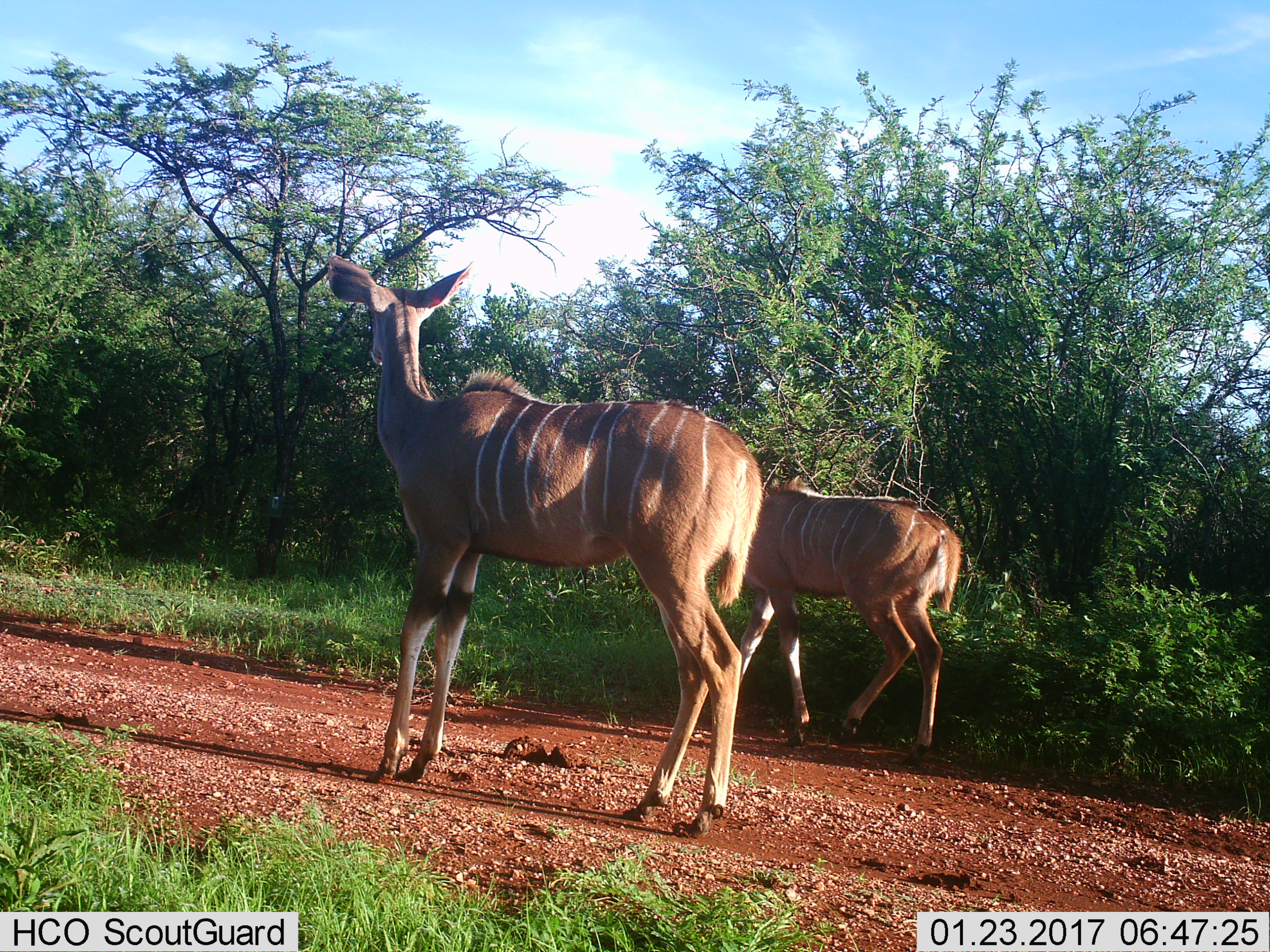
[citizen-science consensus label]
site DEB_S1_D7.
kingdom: Animalia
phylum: Chordata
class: Mammalia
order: Artiodactyla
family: Bovidae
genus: Tragelaphus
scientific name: Tragelaphus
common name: kudu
Kudu (Tragelaphus), count 2. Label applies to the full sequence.